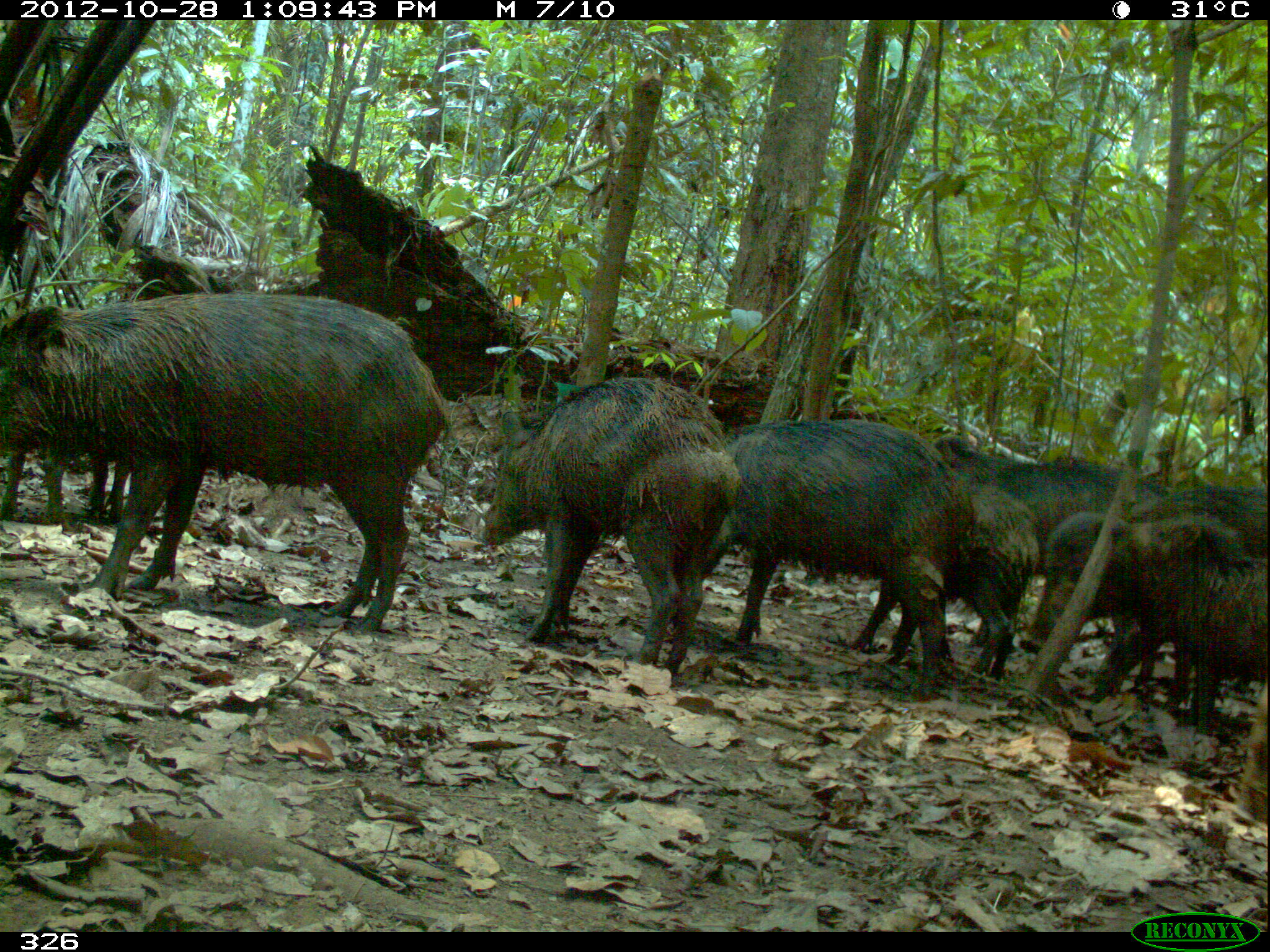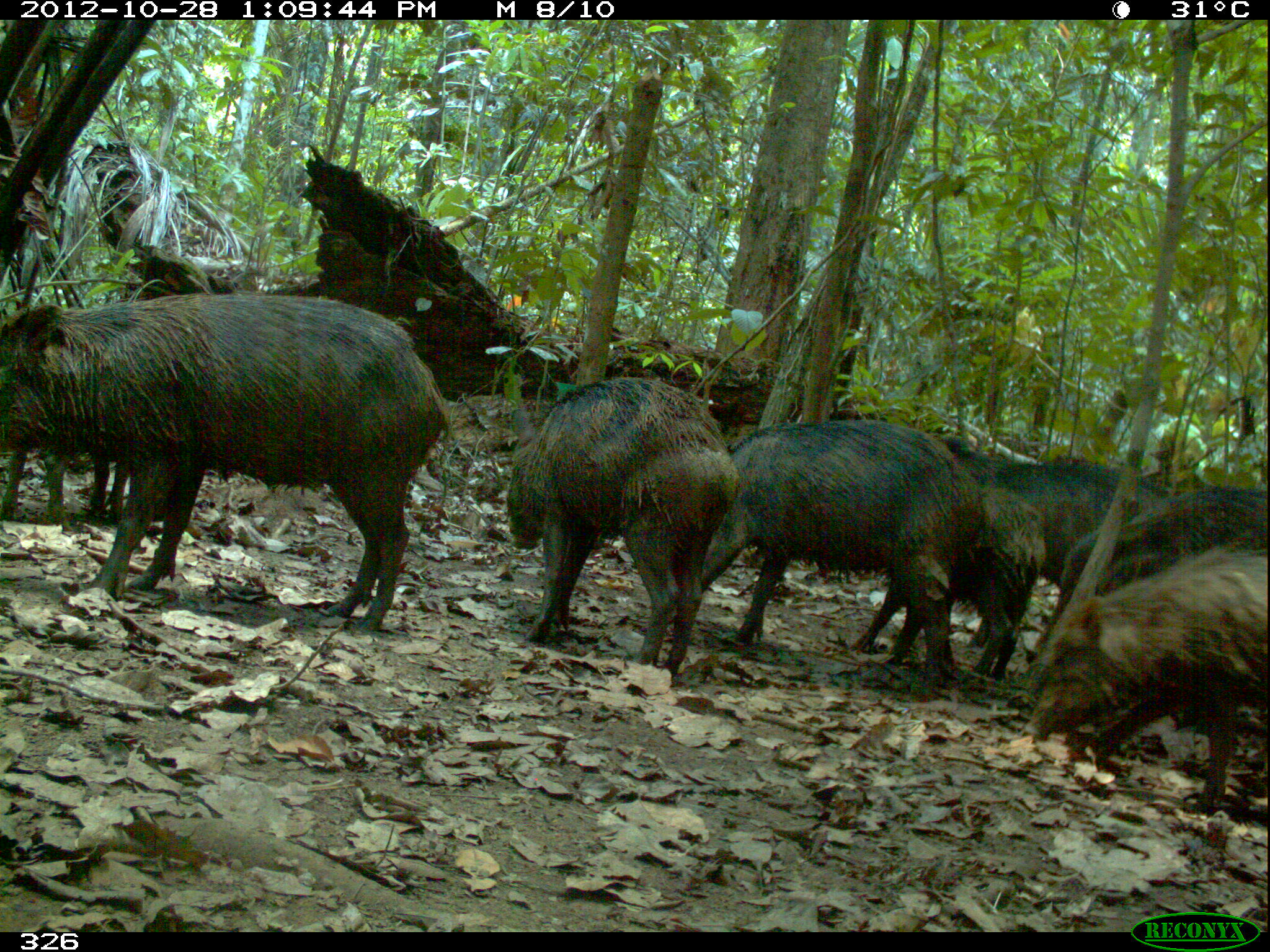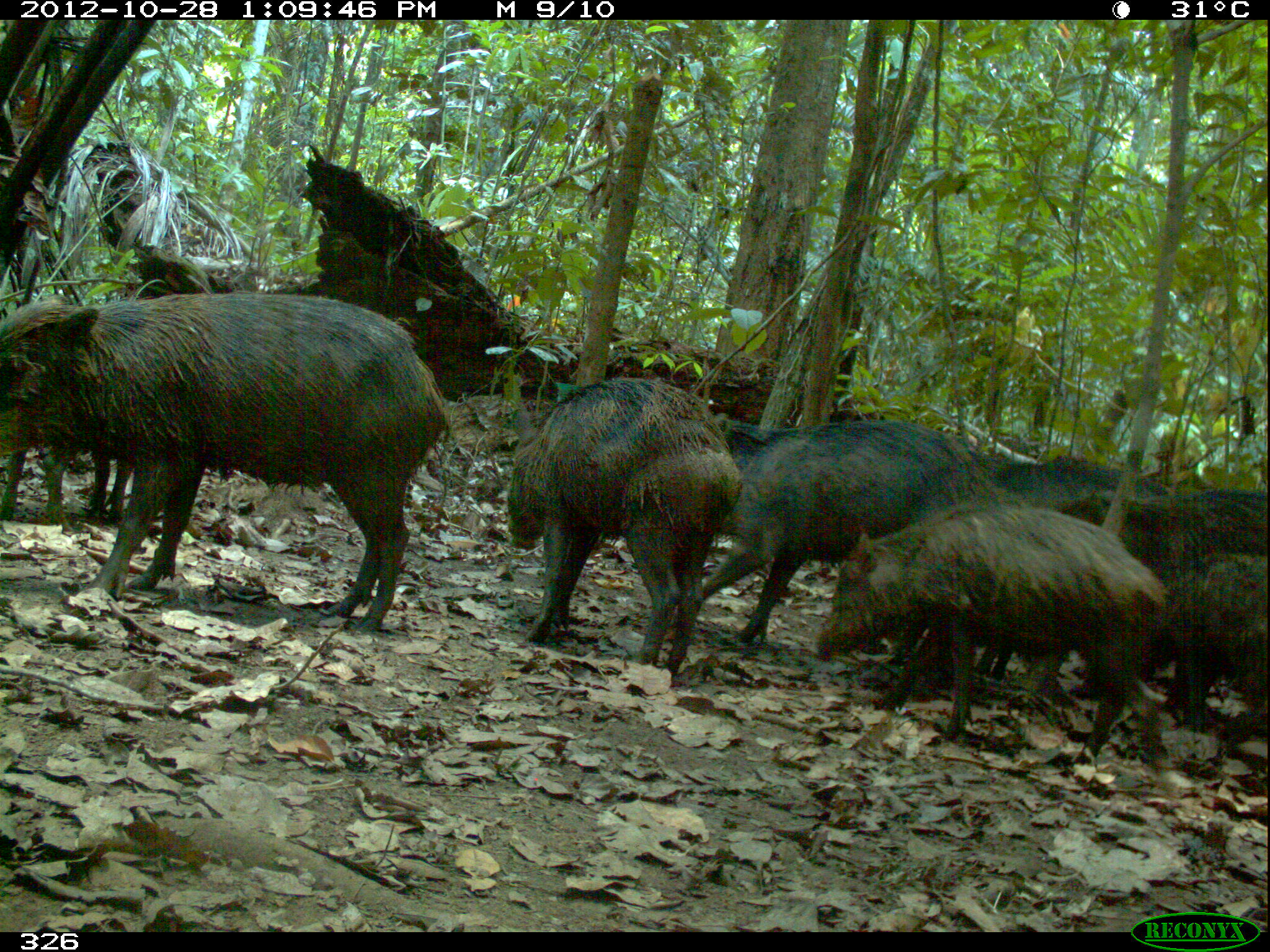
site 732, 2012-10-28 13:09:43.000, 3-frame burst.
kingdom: Animalia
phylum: Chordata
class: Mammalia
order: Artiodactyla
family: Tayassuidae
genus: Tayassu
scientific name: Tayassu pecari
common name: white-lipped peccary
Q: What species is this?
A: Tayassu pecari (white-lipped peccary).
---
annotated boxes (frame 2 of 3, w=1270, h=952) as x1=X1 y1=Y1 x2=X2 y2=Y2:
tayassu pecari: x1=0 y1=290 x2=452 y2=630; x1=503 y1=375 x2=741 y2=674; x1=688 y1=417 x2=954 y2=676; x1=1023 y1=546 x2=1263 y2=809; x1=957 y1=452 x2=1168 y2=652; x1=848 y1=464 x2=1042 y2=678; x1=1031 y1=484 x2=1263 y2=647; x1=1 y1=407 x2=134 y2=517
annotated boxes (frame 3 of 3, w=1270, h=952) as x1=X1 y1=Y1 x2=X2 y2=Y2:
tayassu pecari: x1=0 y1=290 x2=451 y2=633; x1=813 y1=503 x2=1187 y2=802; x1=505 y1=376 x2=745 y2=677; x1=691 y1=416 x2=988 y2=647; x1=969 y1=456 x2=1185 y2=678; x1=1114 y1=484 x2=1267 y2=680; x1=1167 y1=556 x2=1270 y2=725; x1=1 y1=432 x2=136 y2=521